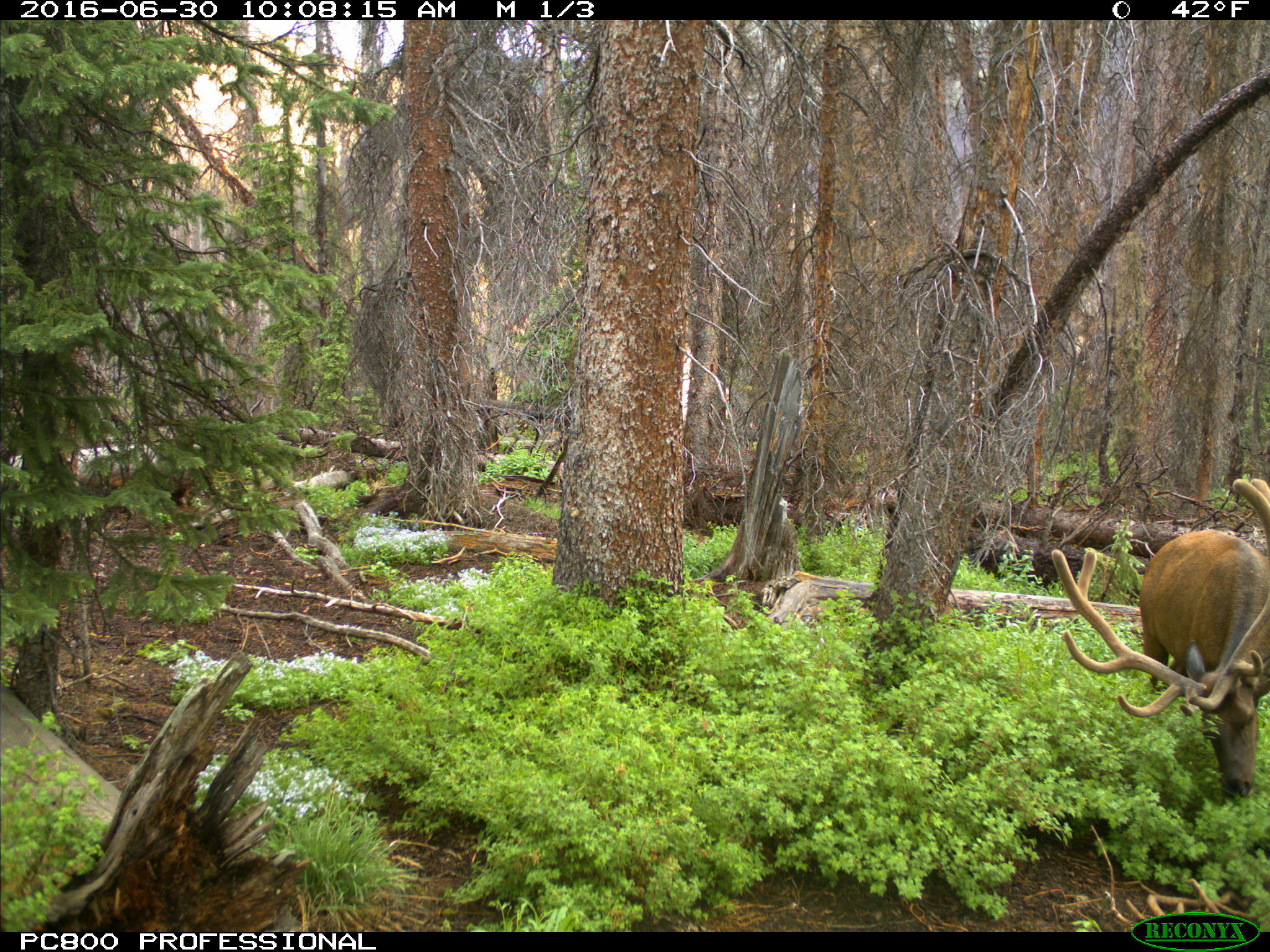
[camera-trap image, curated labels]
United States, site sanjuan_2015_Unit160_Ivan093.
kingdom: Animalia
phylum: Chordata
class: Mammalia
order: Artiodactyla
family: Cervidae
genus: Cervus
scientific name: Cervus elaphus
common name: red deer